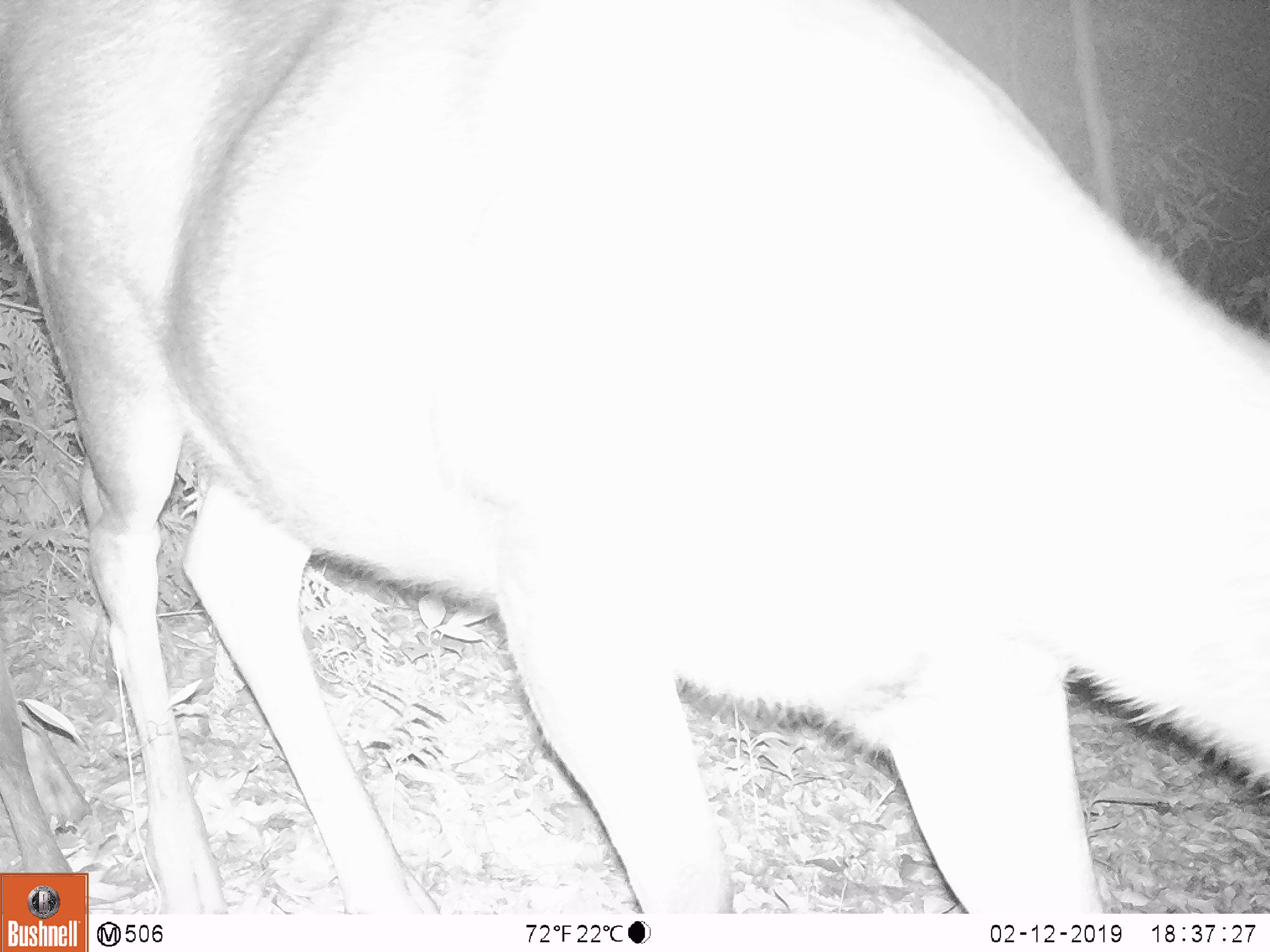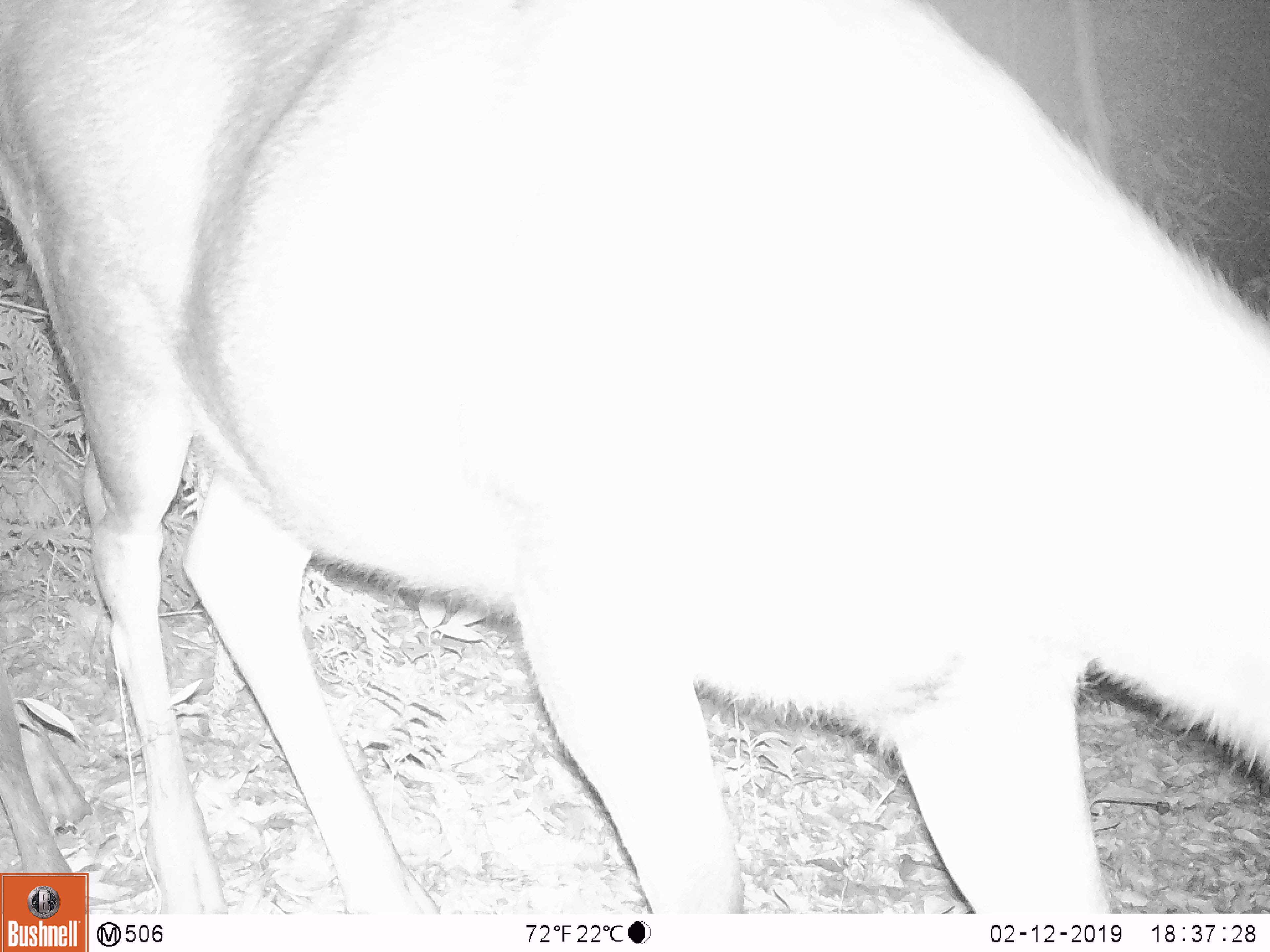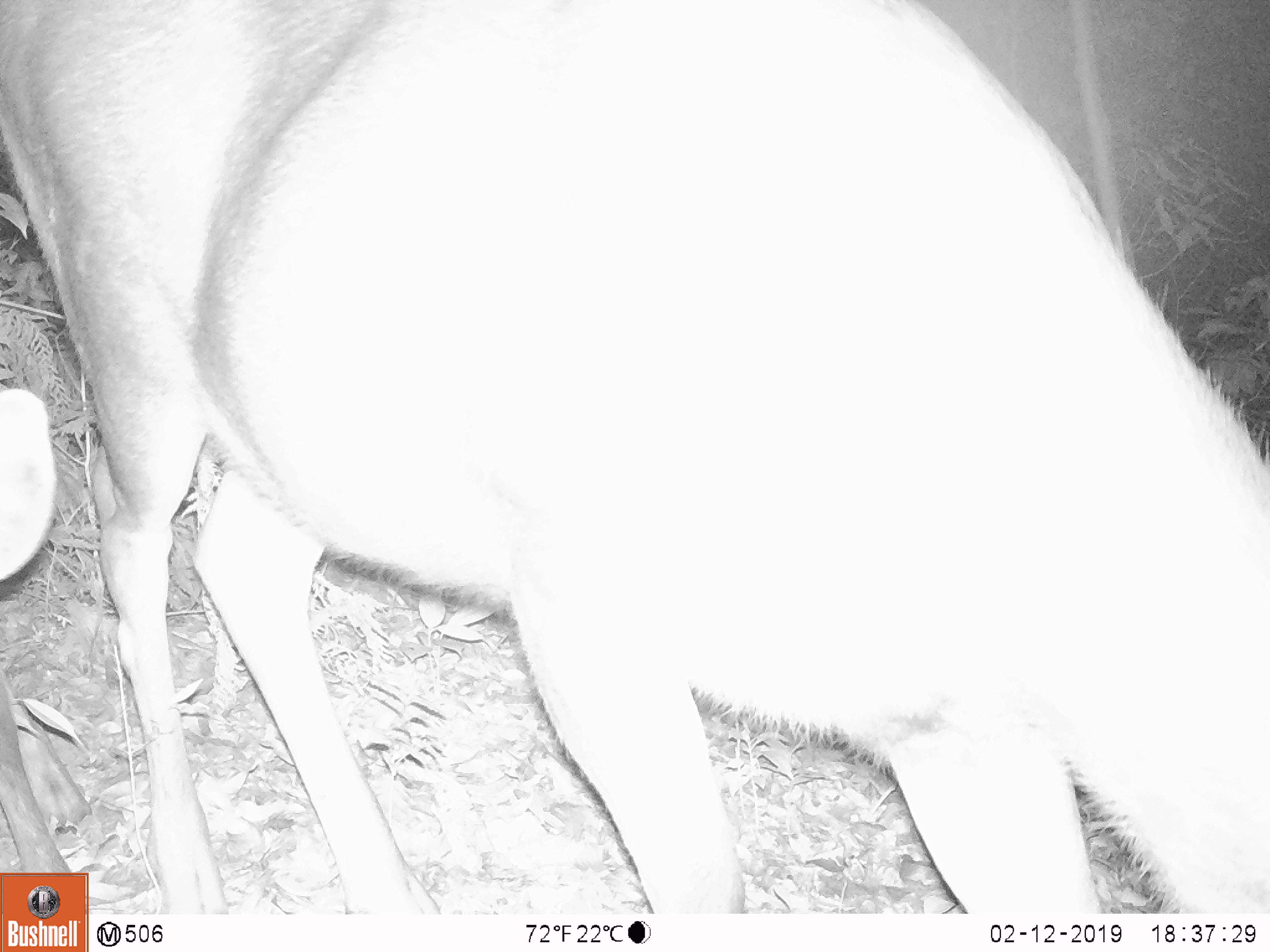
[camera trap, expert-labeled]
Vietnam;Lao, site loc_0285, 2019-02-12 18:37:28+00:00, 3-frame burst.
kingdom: Animalia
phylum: Chordata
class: Mammalia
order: Artiodactyla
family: Cervidae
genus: Rusa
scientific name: Rusa unicolor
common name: sambar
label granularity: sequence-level